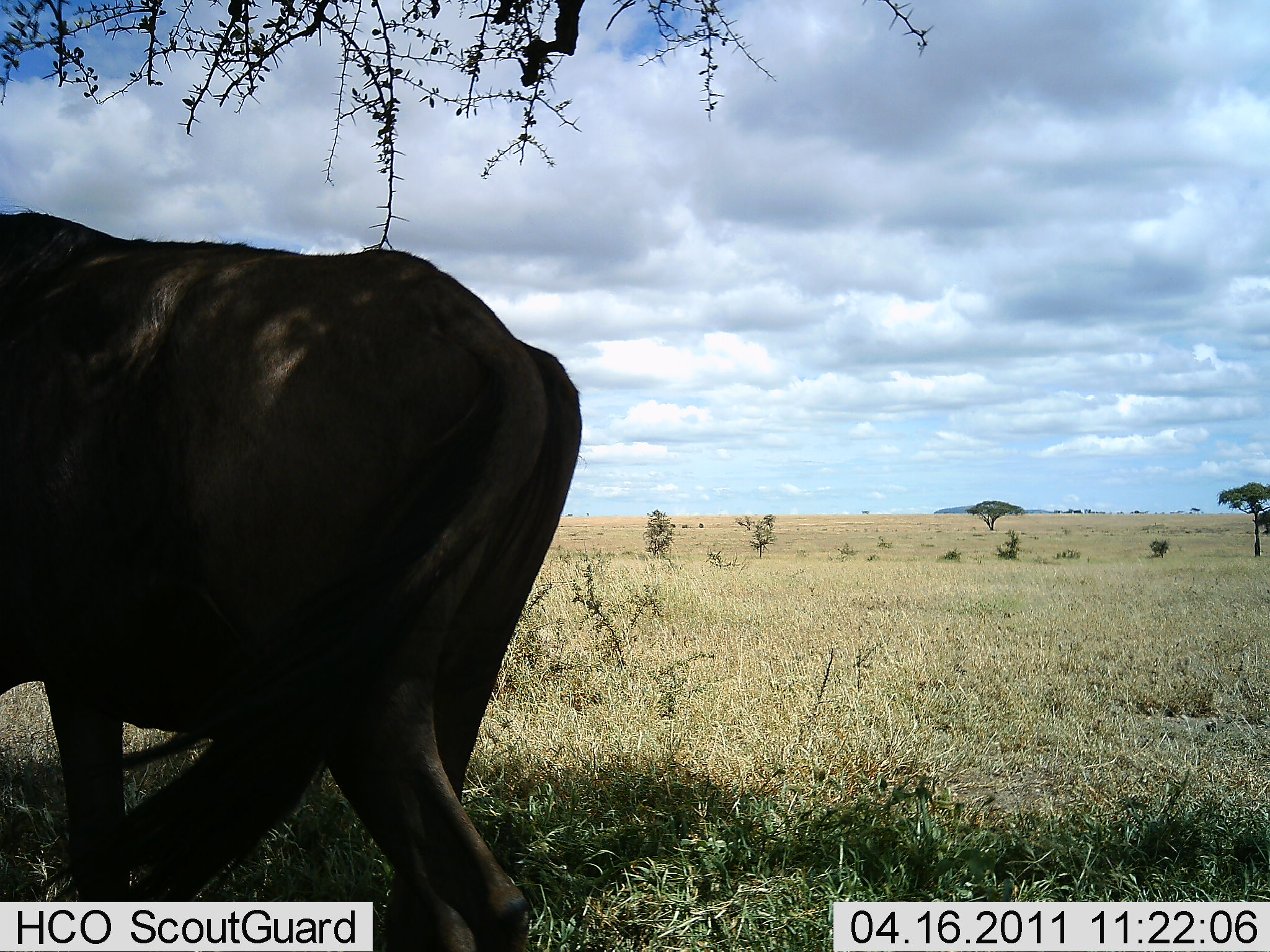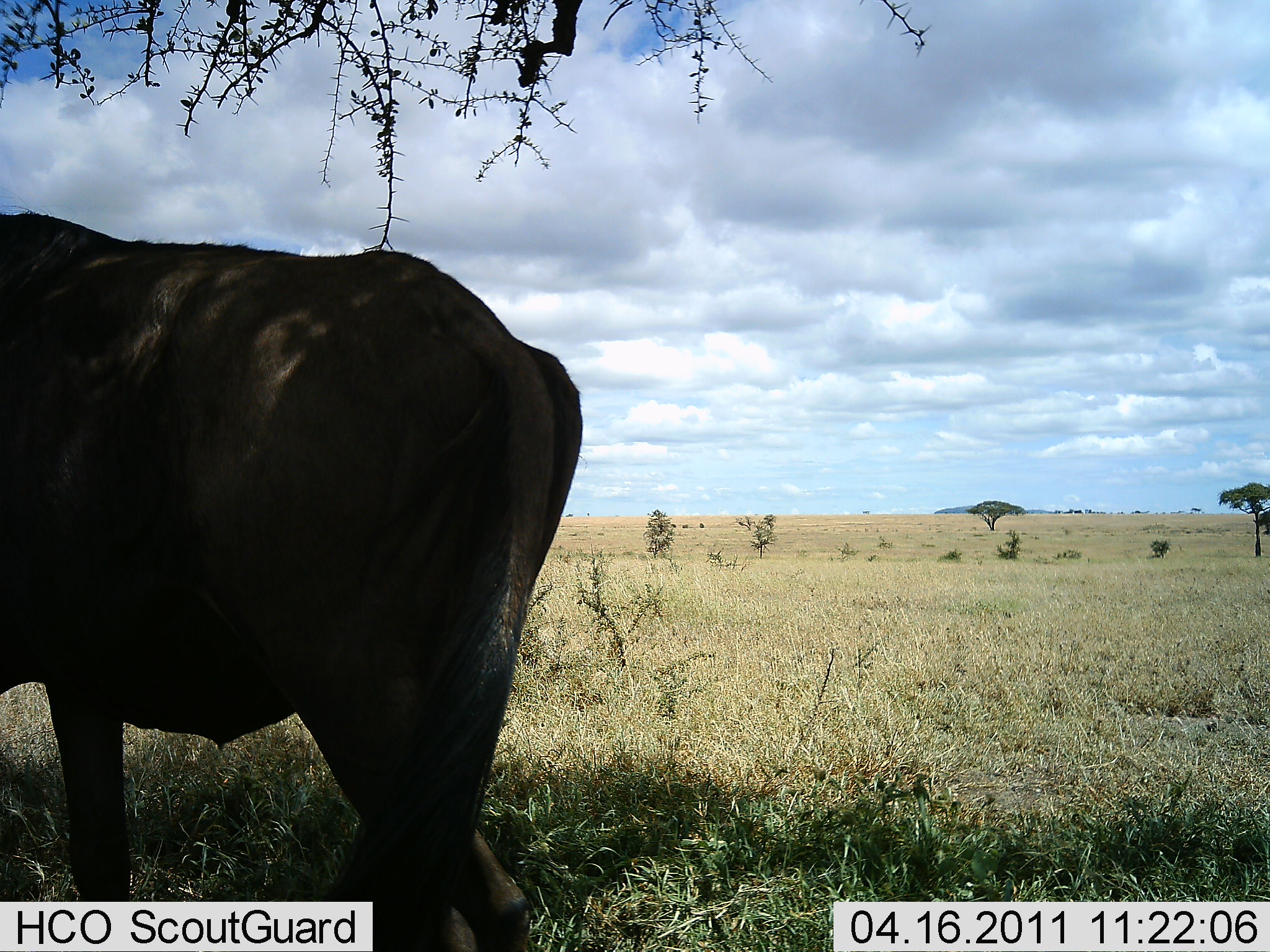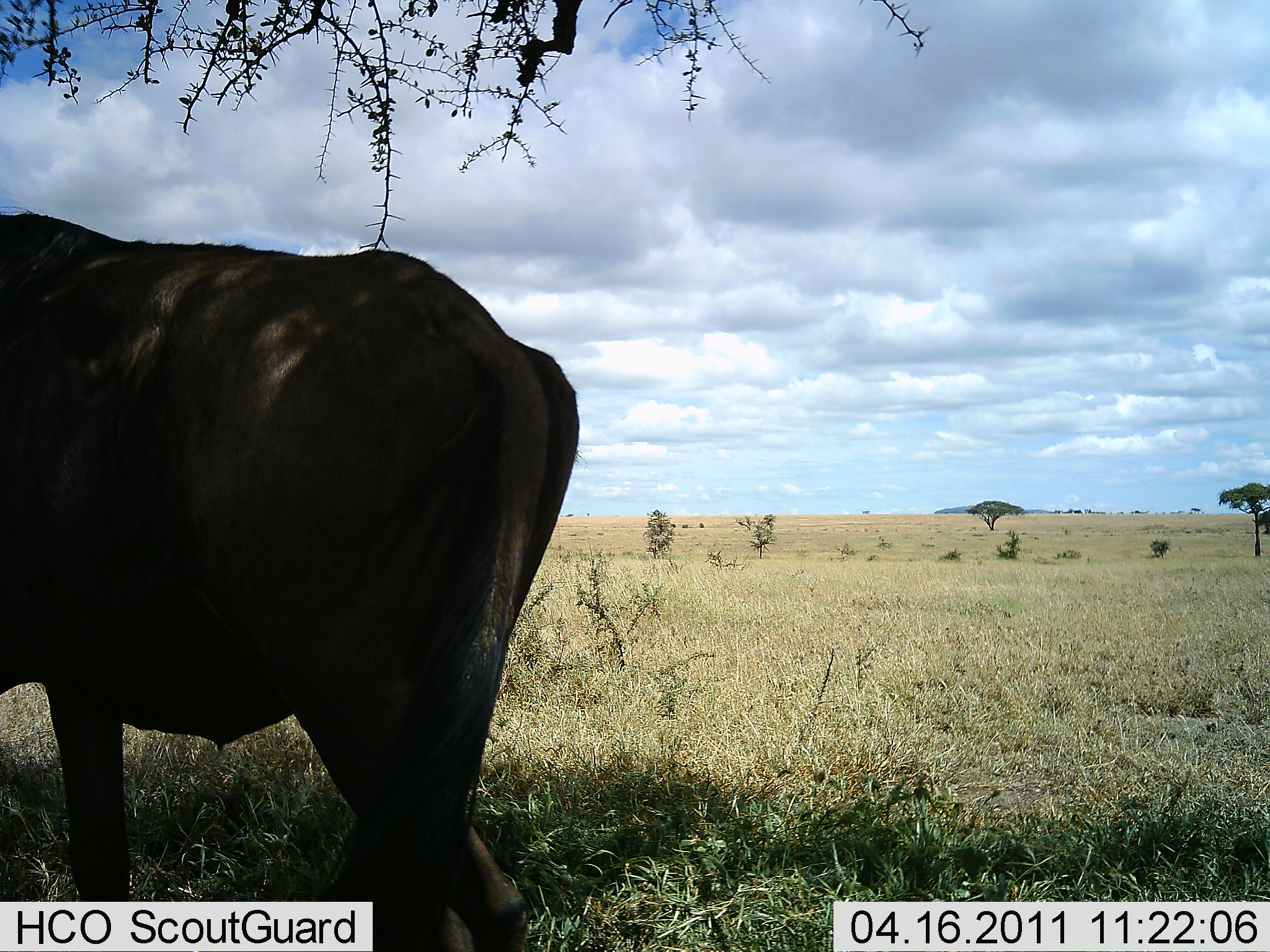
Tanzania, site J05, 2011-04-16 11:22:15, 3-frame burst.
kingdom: Animalia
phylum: Chordata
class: Mammalia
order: Artiodactyla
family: Bovidae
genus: Connochaetes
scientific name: Connochaetes taurinus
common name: blue wildebeest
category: wildebeest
Wildebeest (blue wildebeest) (Connochaetes taurinus), count 1. Behavior (volunteer vote fractions): standing 78%, resting 0%, moving 11%, interacting 0%. Young present (vote fraction): 0%. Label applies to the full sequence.